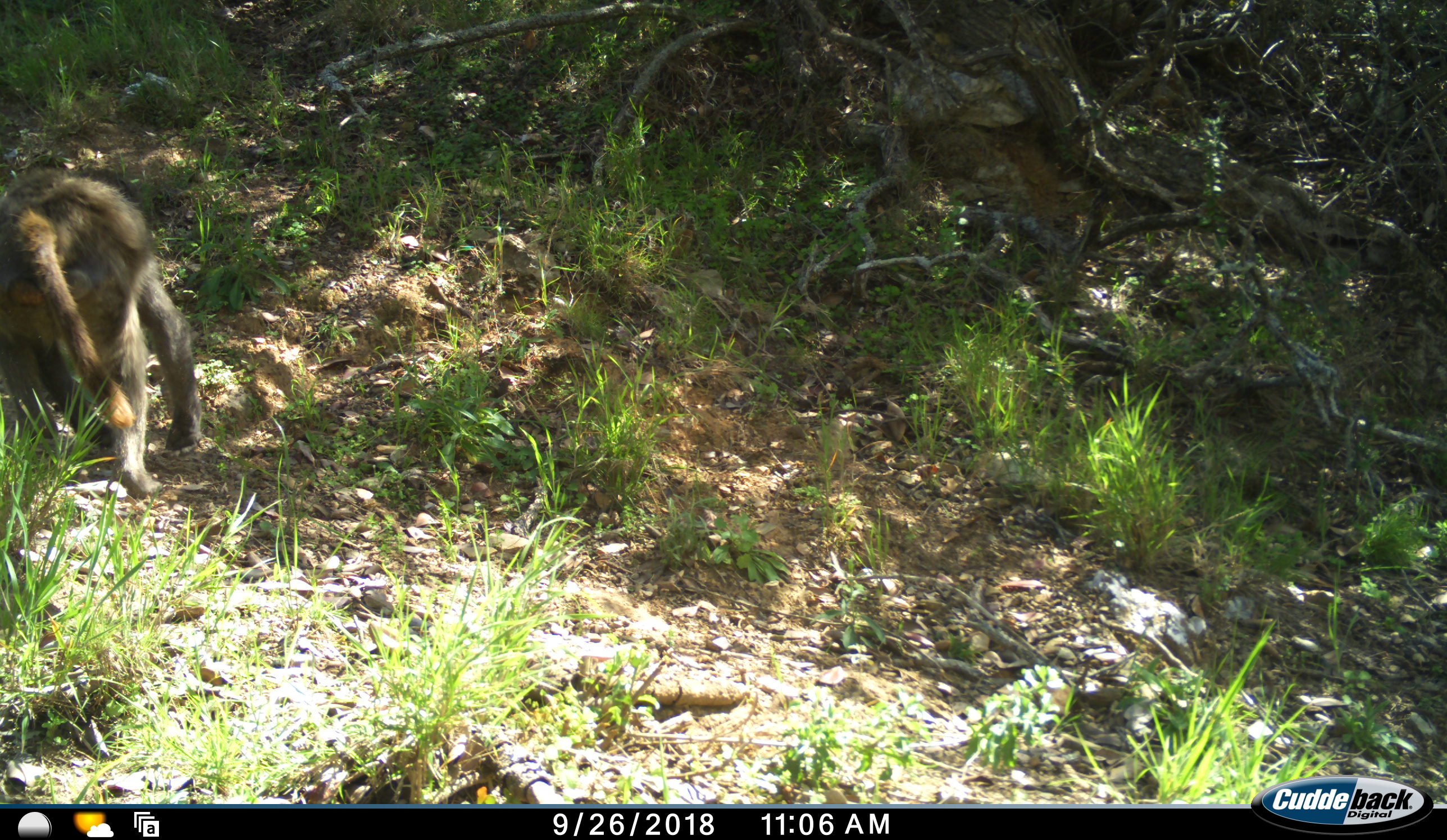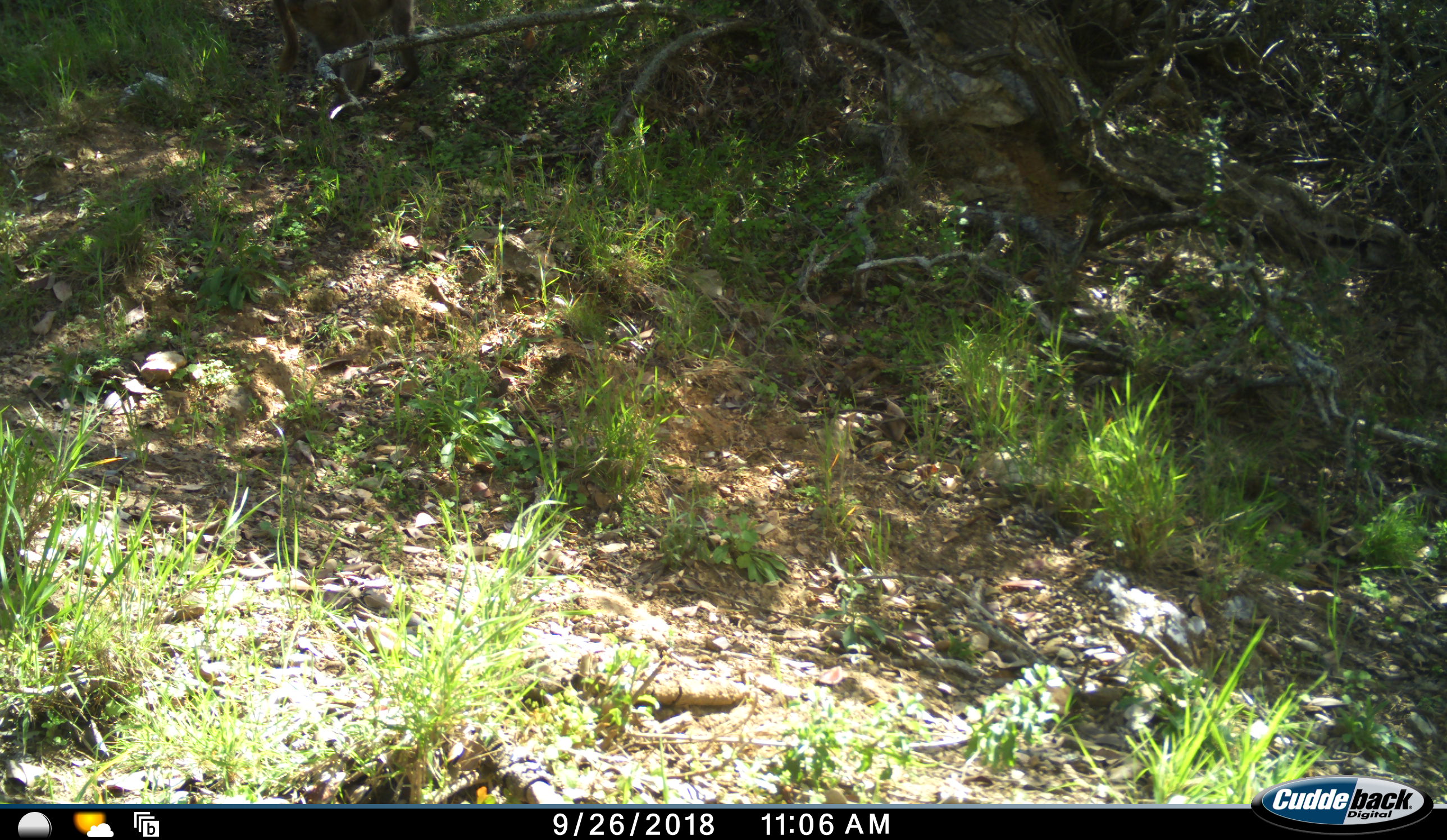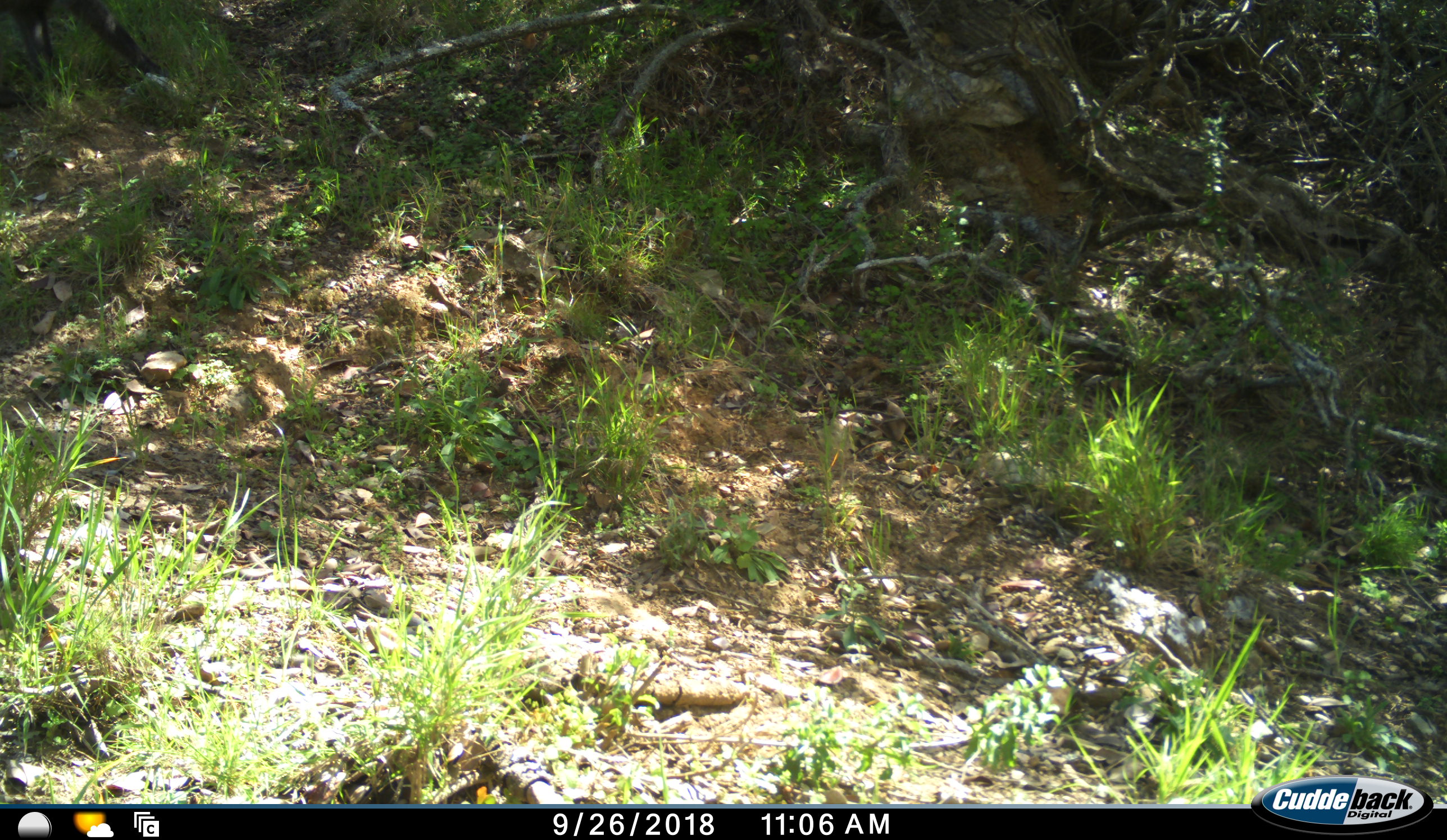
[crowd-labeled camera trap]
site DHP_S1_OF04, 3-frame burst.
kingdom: Animalia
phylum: Chordata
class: Mammalia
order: Primates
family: Cercopithecidae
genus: Papio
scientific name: Papio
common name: baboon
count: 1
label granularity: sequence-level